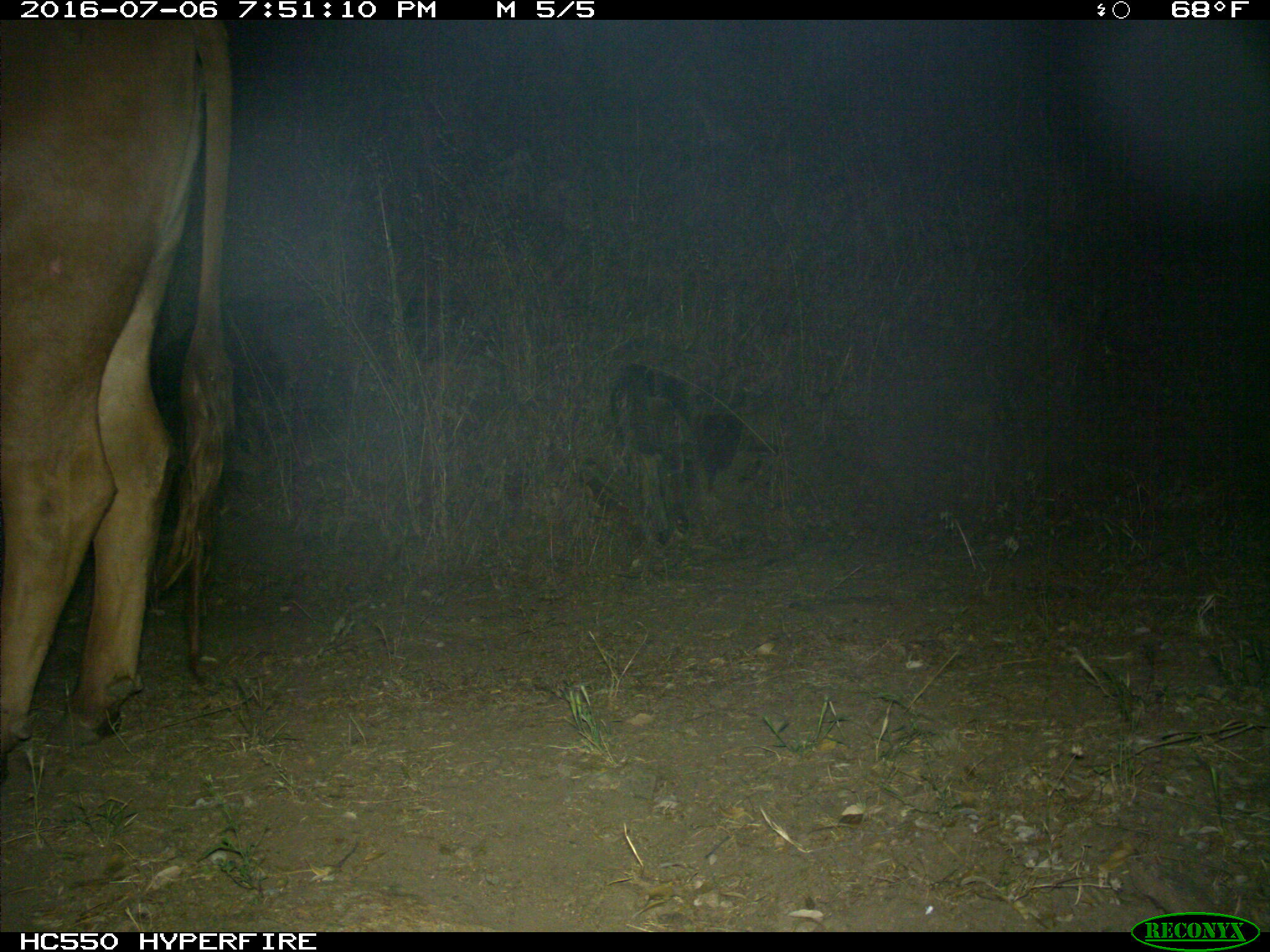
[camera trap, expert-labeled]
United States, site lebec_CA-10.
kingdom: Animalia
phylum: Chordata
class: Mammalia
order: Artiodactyla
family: Bovidae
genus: Bos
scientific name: Bos taurus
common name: domestic cow